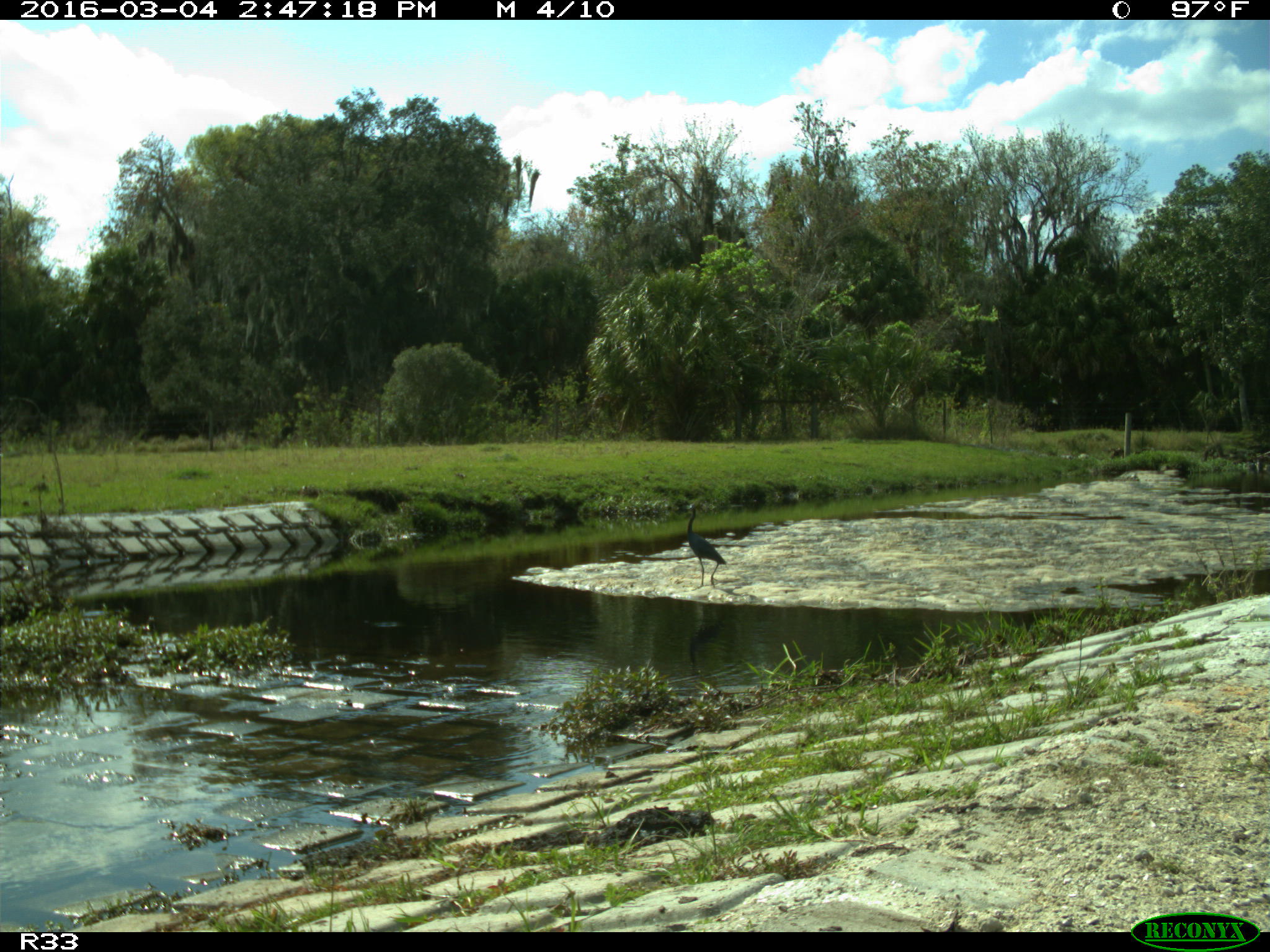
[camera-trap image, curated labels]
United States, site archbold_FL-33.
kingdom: Animalia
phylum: Chordata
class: Aves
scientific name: Aves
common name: birds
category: unidentified bird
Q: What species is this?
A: Unidentified bird (birds) (Aves).